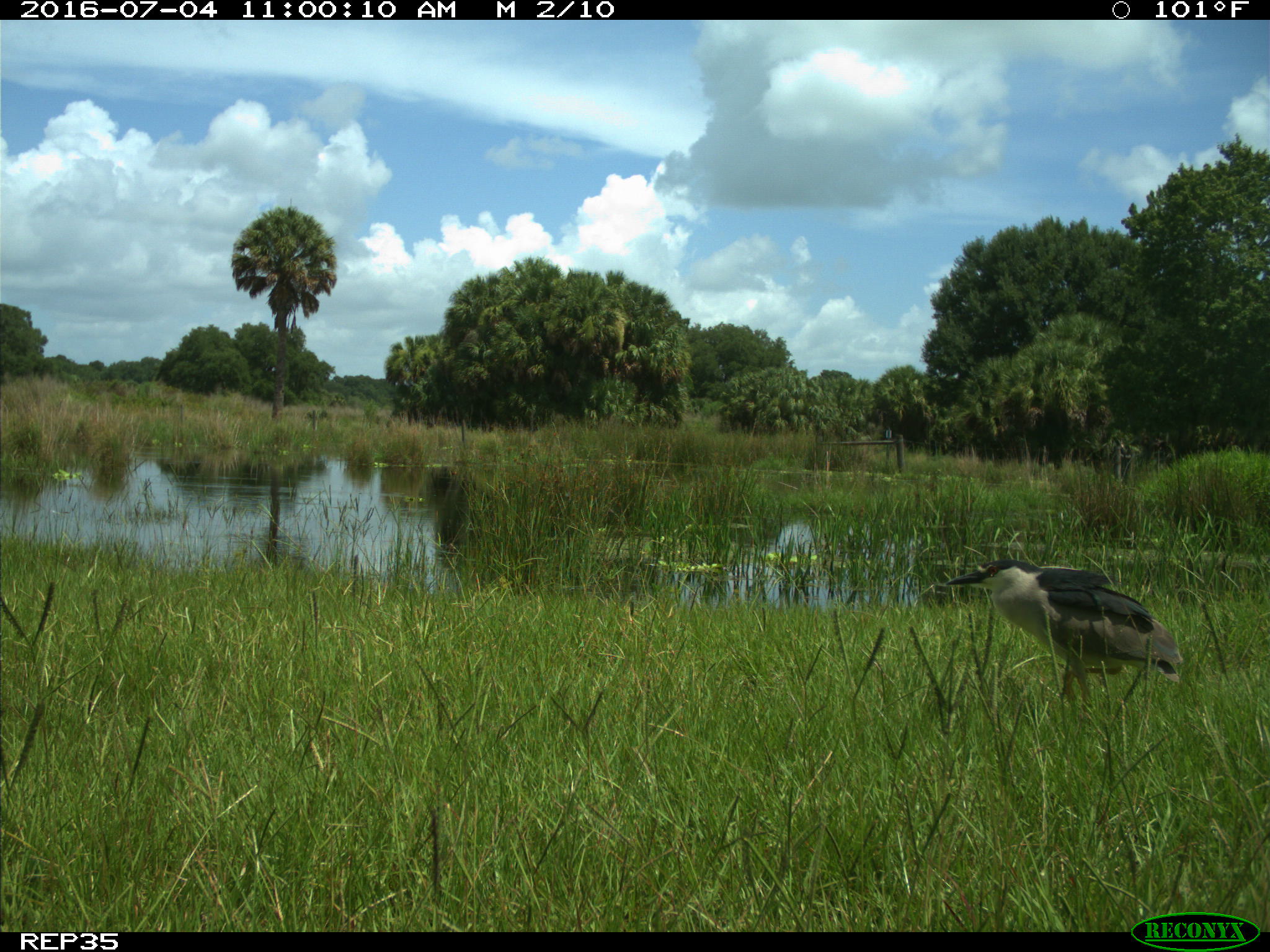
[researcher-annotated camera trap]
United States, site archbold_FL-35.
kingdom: Animalia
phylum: Chordata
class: Aves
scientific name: Aves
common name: birds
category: unidentified bird